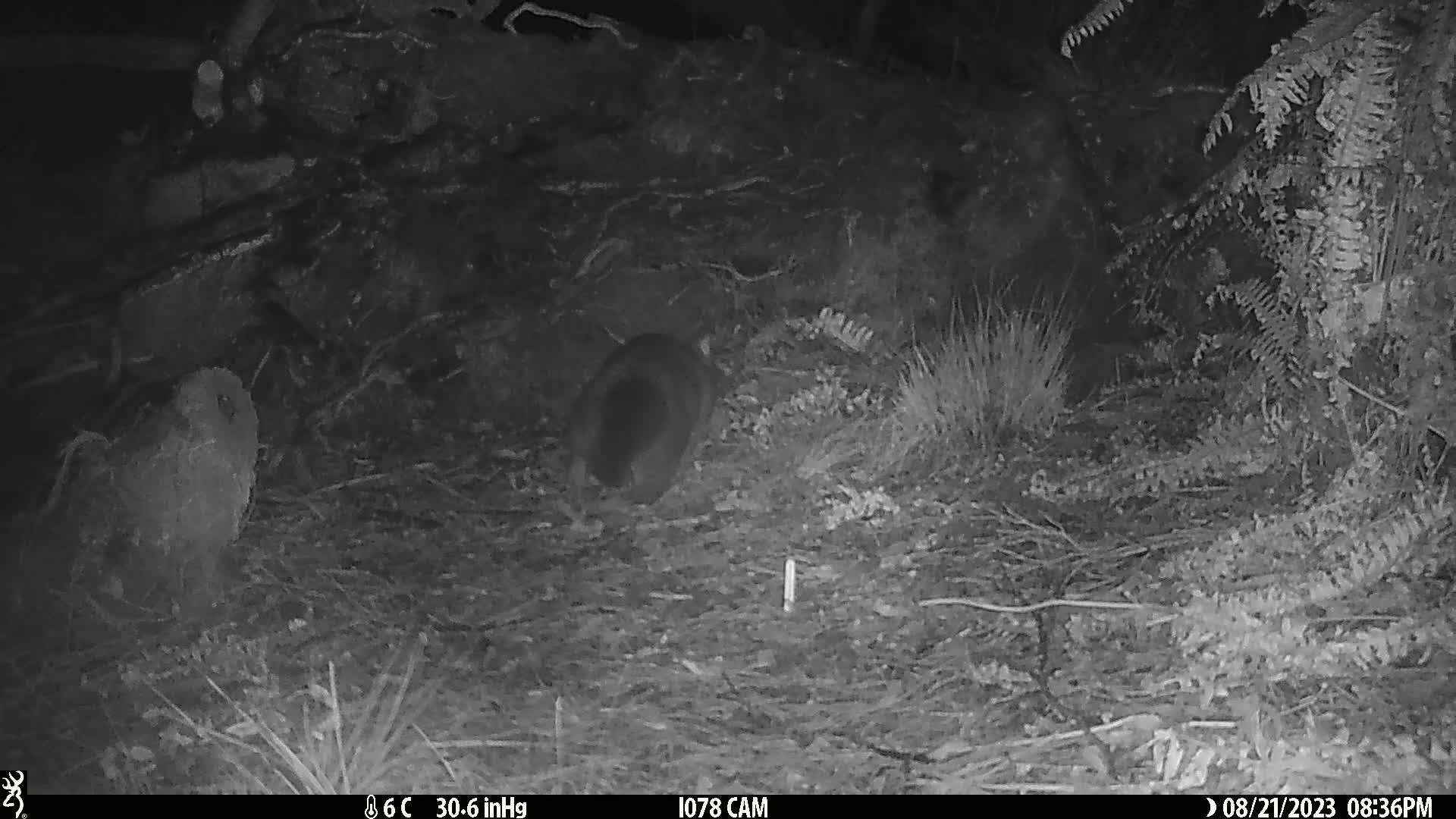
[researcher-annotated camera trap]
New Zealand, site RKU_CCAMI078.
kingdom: Animalia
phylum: Chordata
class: Mammalia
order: Diprotodontia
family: Phalangeridae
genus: Trichosurus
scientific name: Trichosurus vulpecula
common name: common brushtail possum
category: possum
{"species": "possum (common brushtail possum) (Trichosurus vulpecula)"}